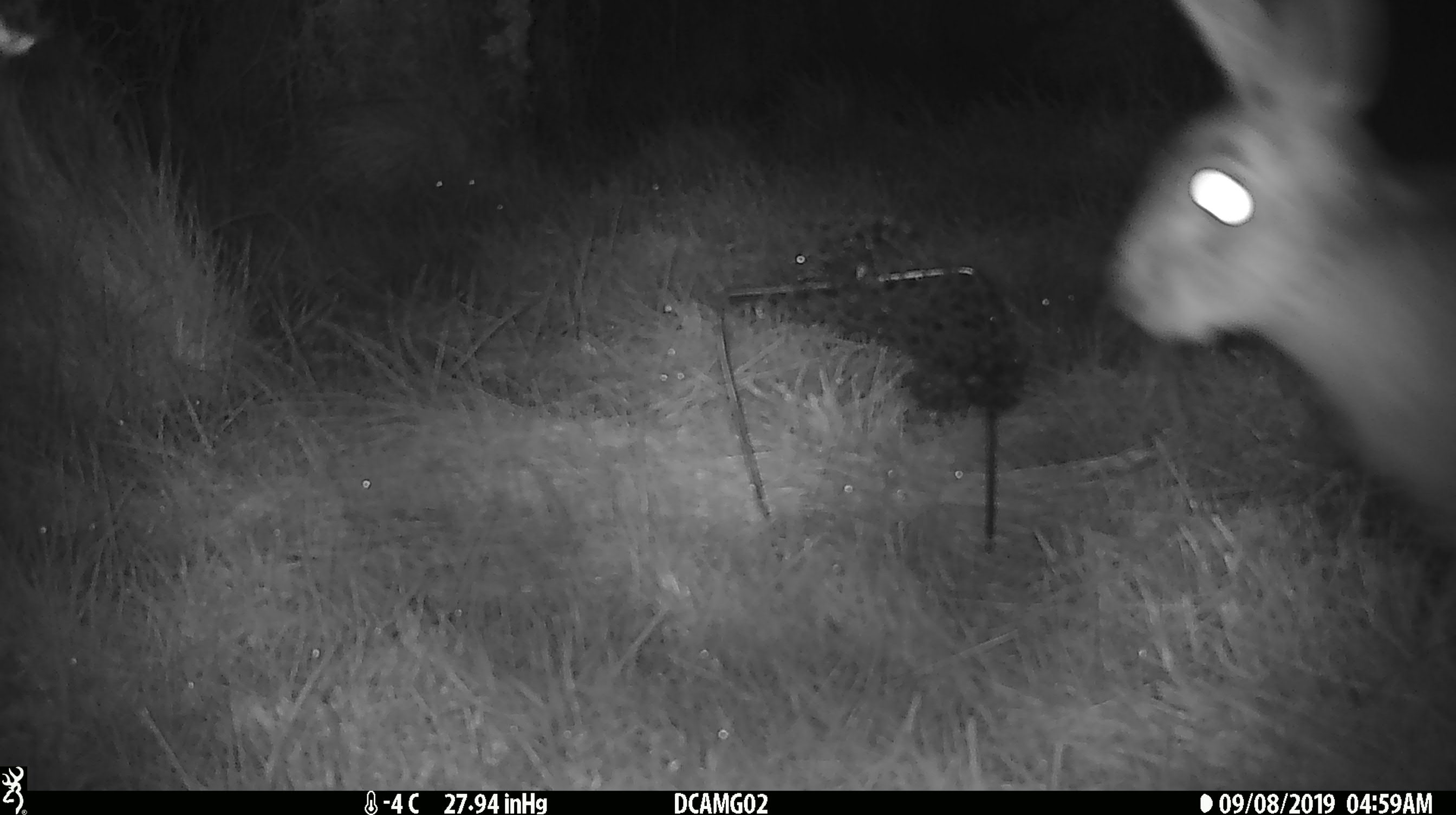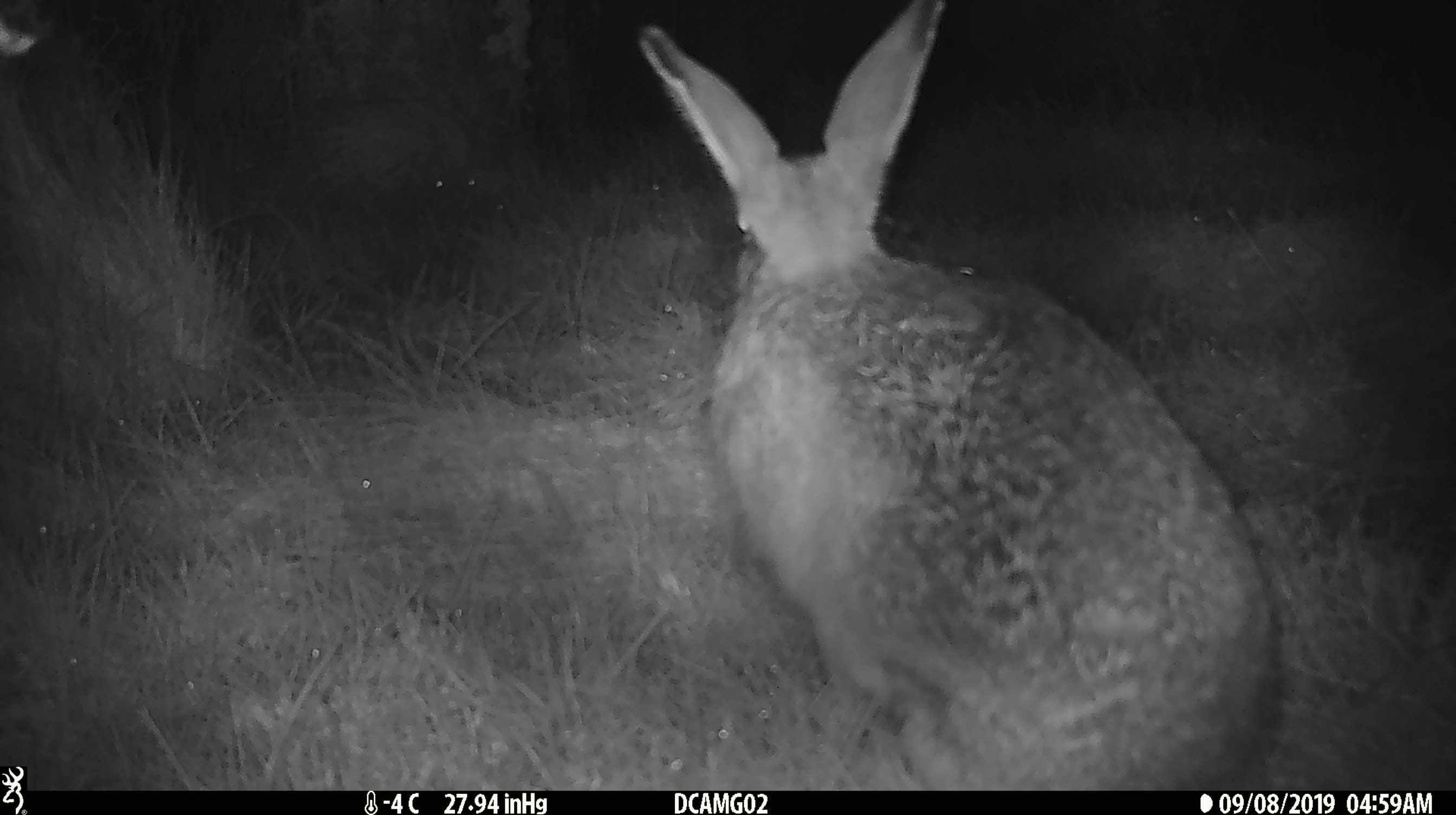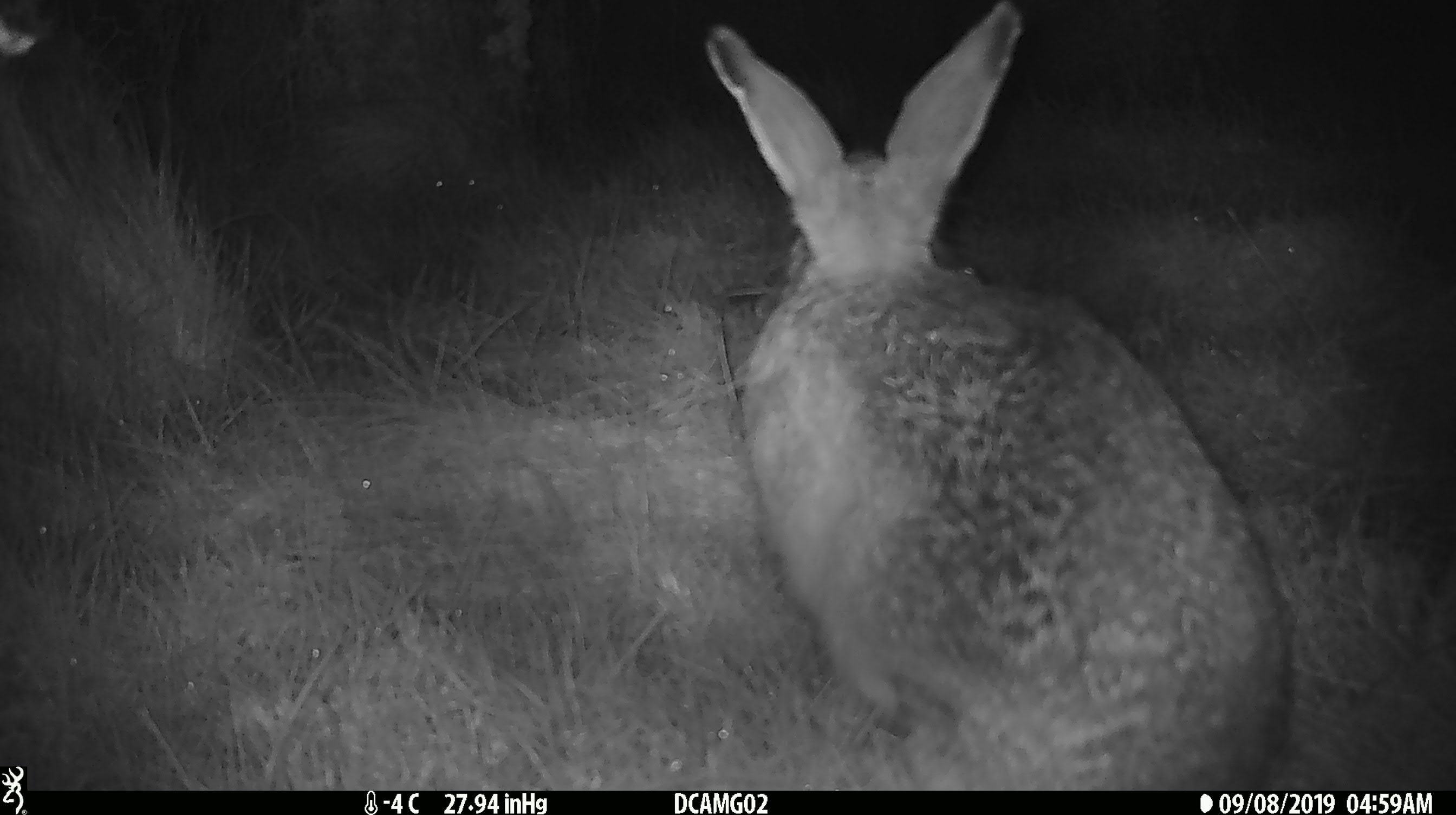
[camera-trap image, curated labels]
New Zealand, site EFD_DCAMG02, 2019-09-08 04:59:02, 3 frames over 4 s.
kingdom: Animalia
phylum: Chordata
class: Mammalia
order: Lagomorpha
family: Leporidae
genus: Lepus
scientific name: Lepus europaeus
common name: brown hare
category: hare